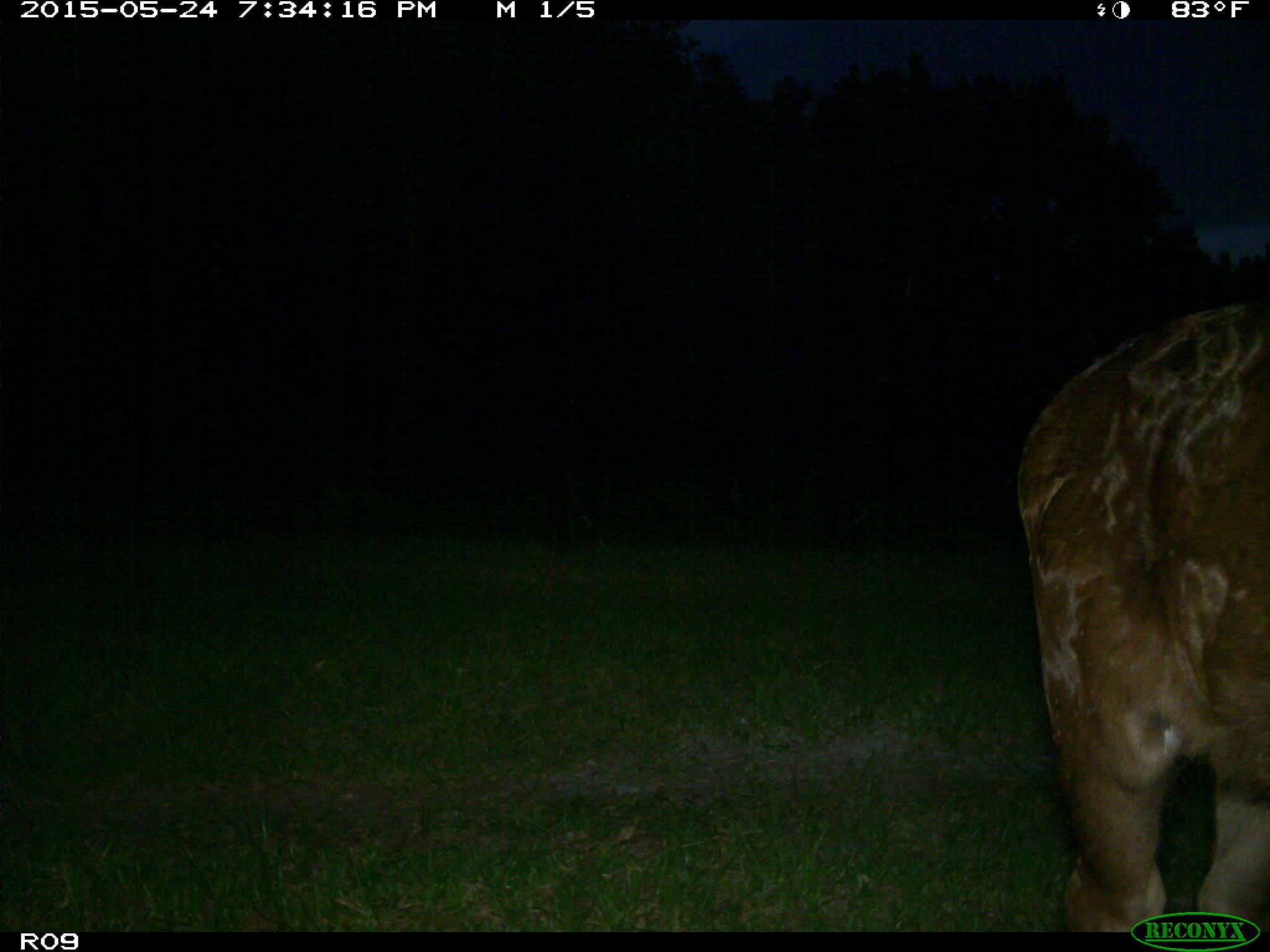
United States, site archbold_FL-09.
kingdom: Animalia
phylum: Chordata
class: Mammalia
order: Artiodactyla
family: Bovidae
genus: Bos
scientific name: Bos taurus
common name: domestic cow